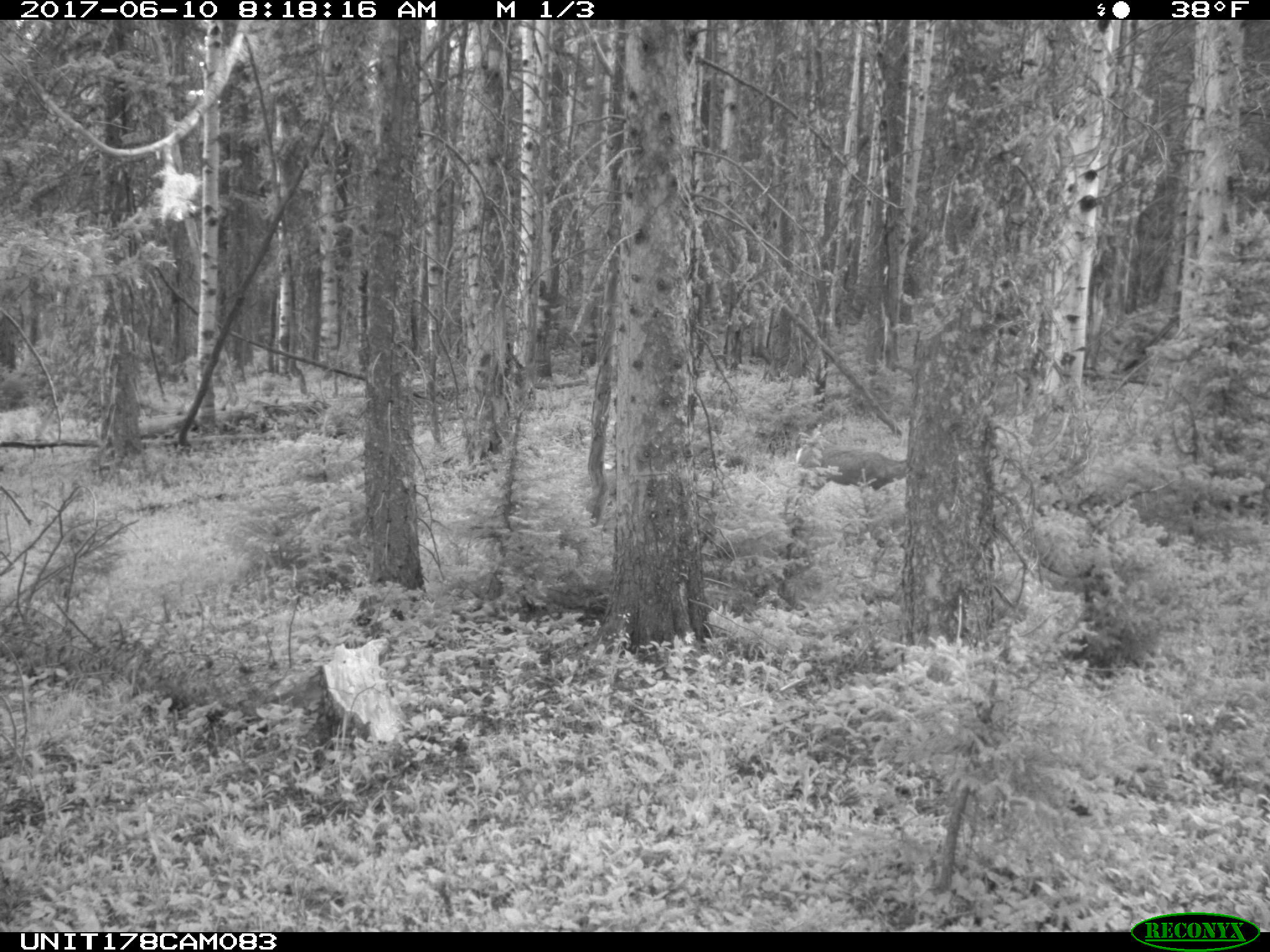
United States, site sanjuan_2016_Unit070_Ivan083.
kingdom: Animalia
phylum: Chordata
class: Mammalia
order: Artiodactyla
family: Cervidae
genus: Odocoileus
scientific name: Odocoileus hemionus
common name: mule deer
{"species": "Odocoileus hemionus (mule deer)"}